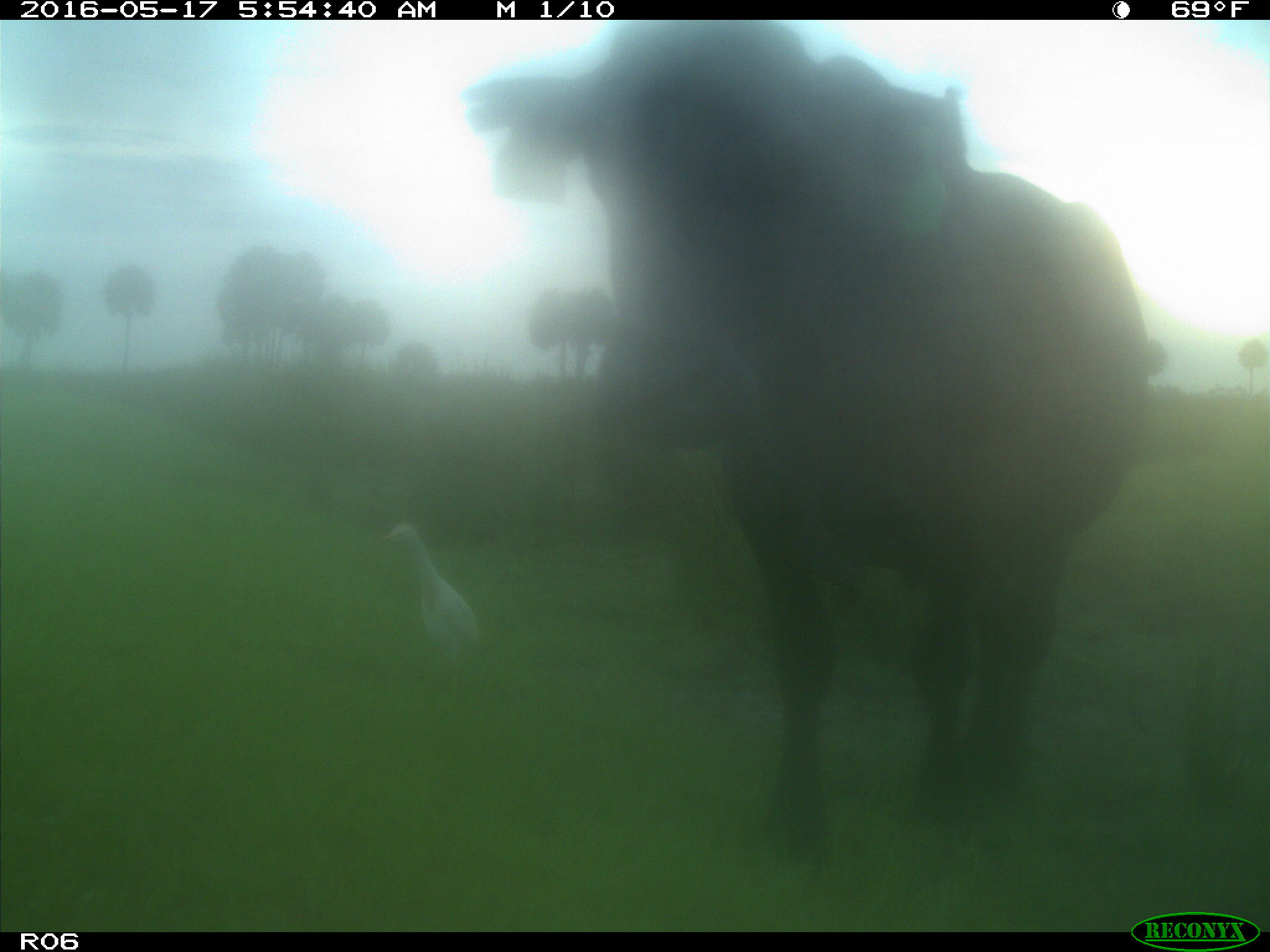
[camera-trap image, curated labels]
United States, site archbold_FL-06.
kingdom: Animalia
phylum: Chordata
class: Mammalia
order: Artiodactyla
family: Bovidae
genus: Bos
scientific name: Bos taurus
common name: domestic cow